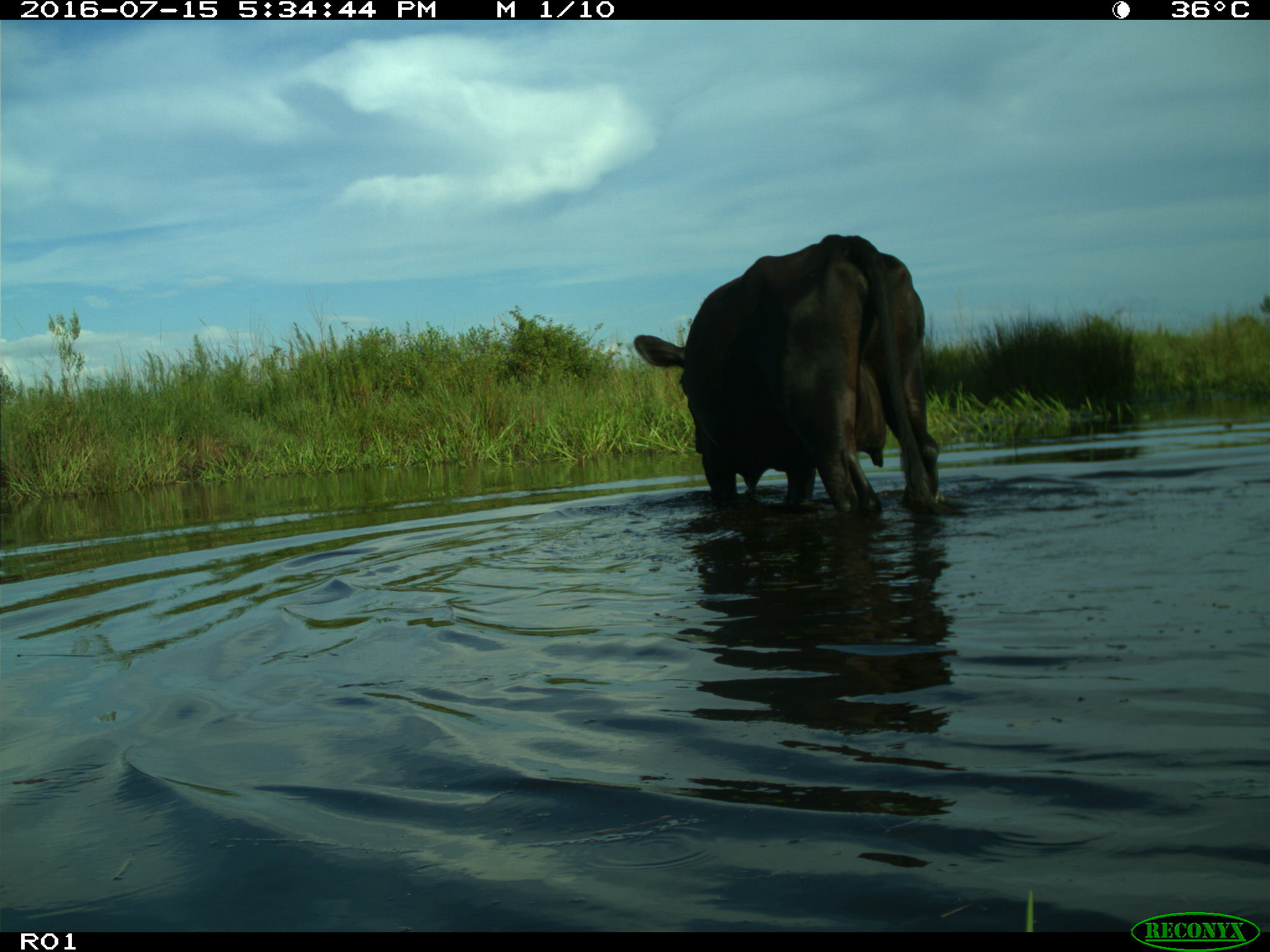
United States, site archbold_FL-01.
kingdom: Animalia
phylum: Chordata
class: Mammalia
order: Artiodactyla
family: Bovidae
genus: Bos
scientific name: Bos taurus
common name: domestic cow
Bos taurus (domestic cow).